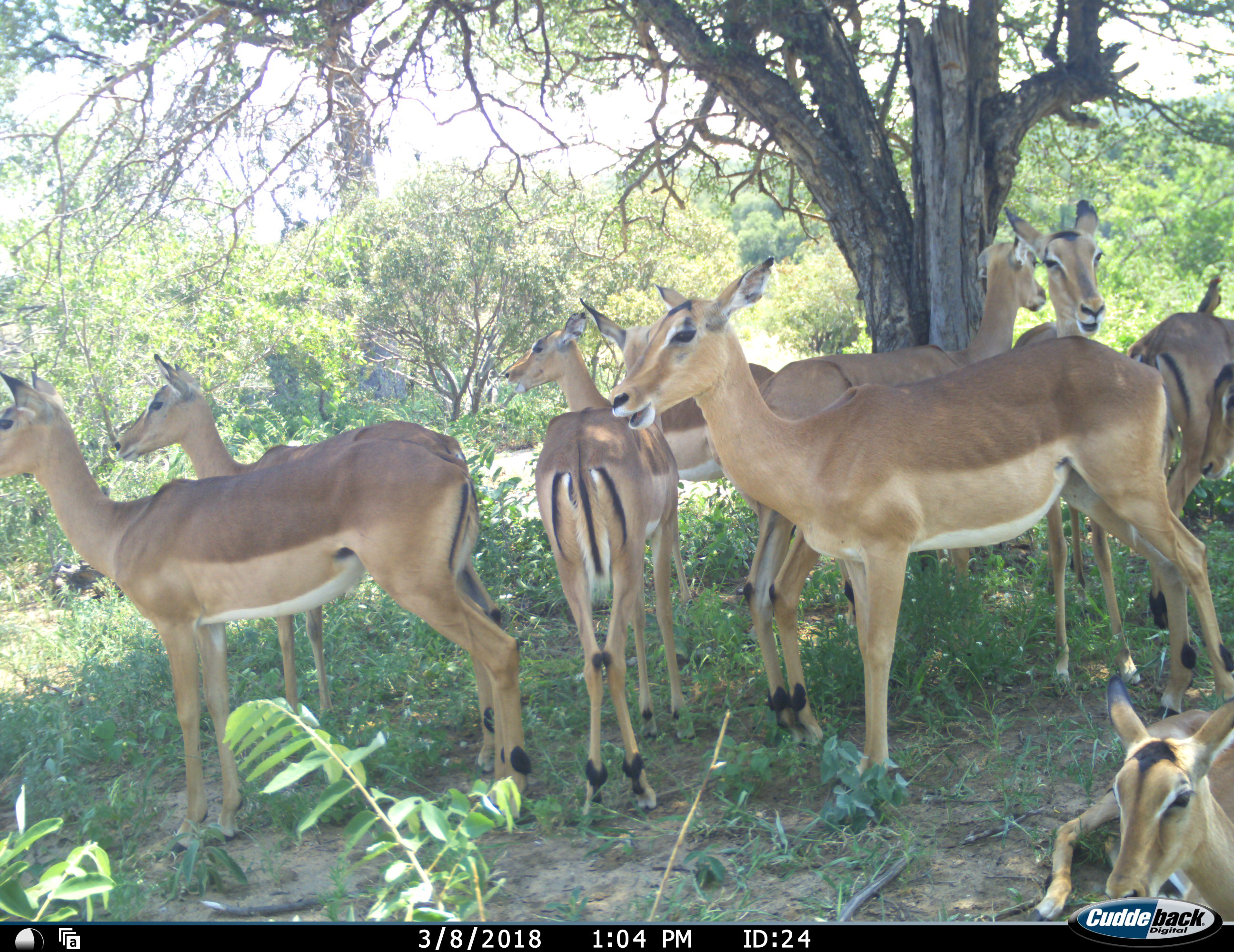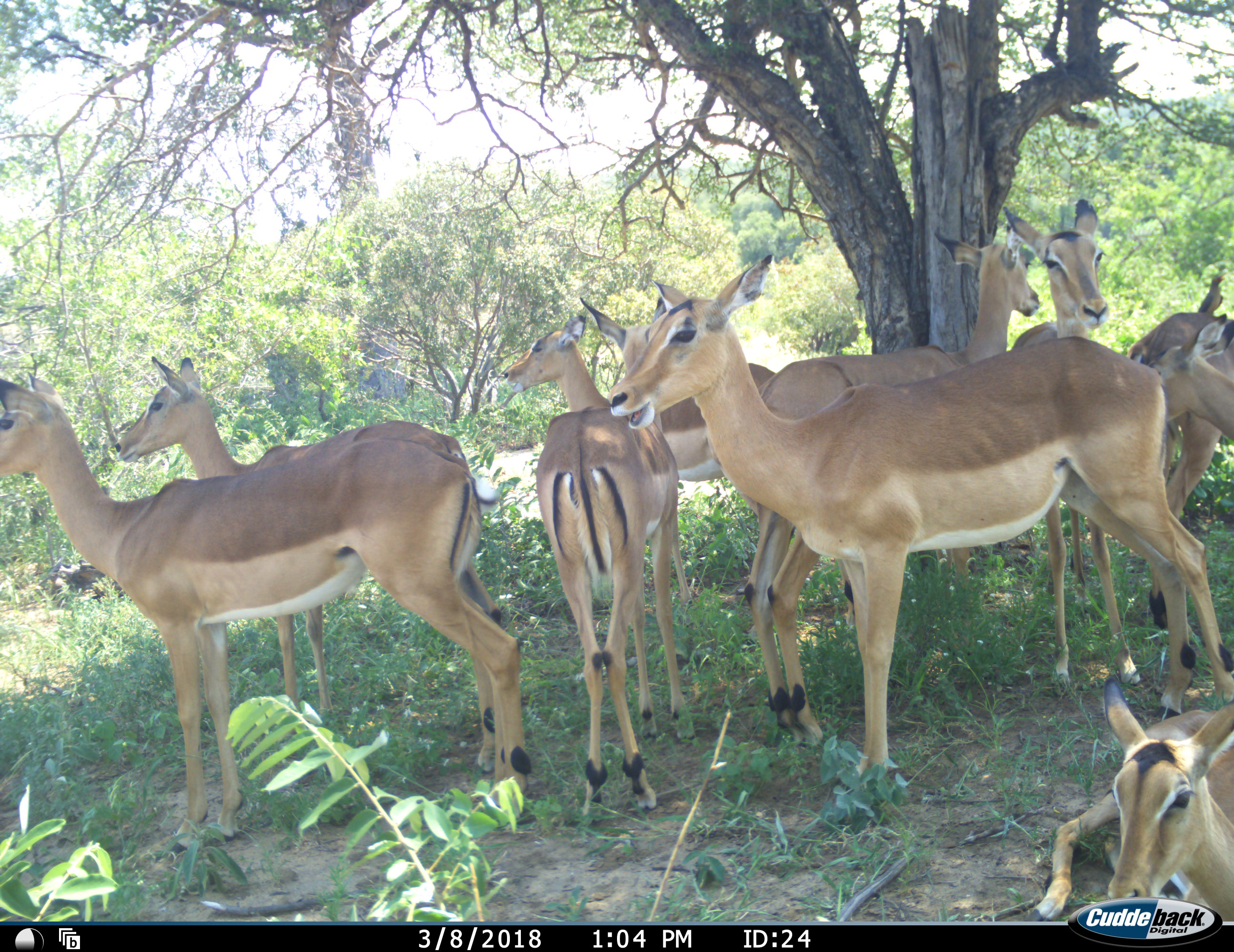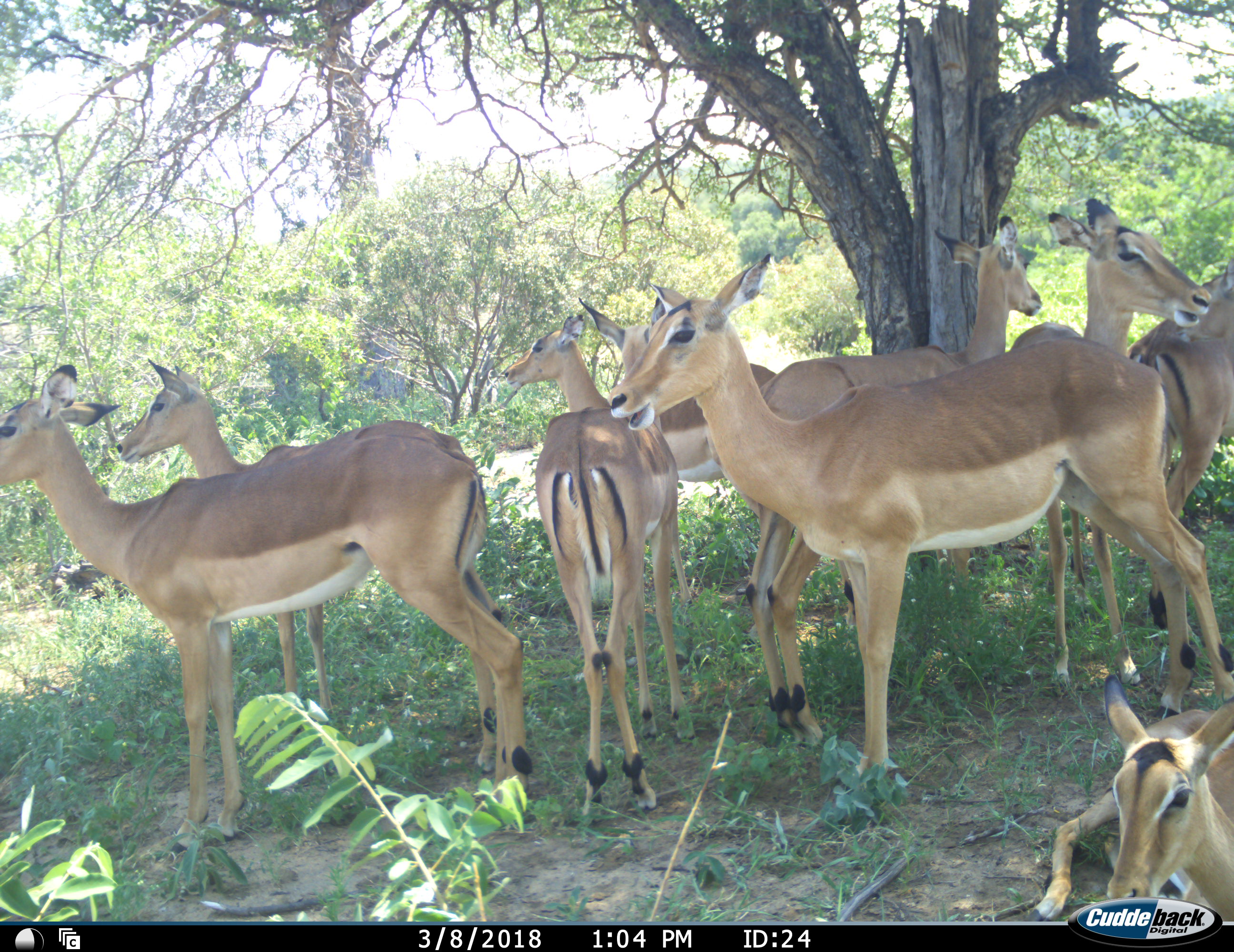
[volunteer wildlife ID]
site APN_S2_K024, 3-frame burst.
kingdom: Animalia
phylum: Chordata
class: Mammalia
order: Artiodactyla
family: Bovidae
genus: Aepyceros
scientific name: Aepyceros melampus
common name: impala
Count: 10.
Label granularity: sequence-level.